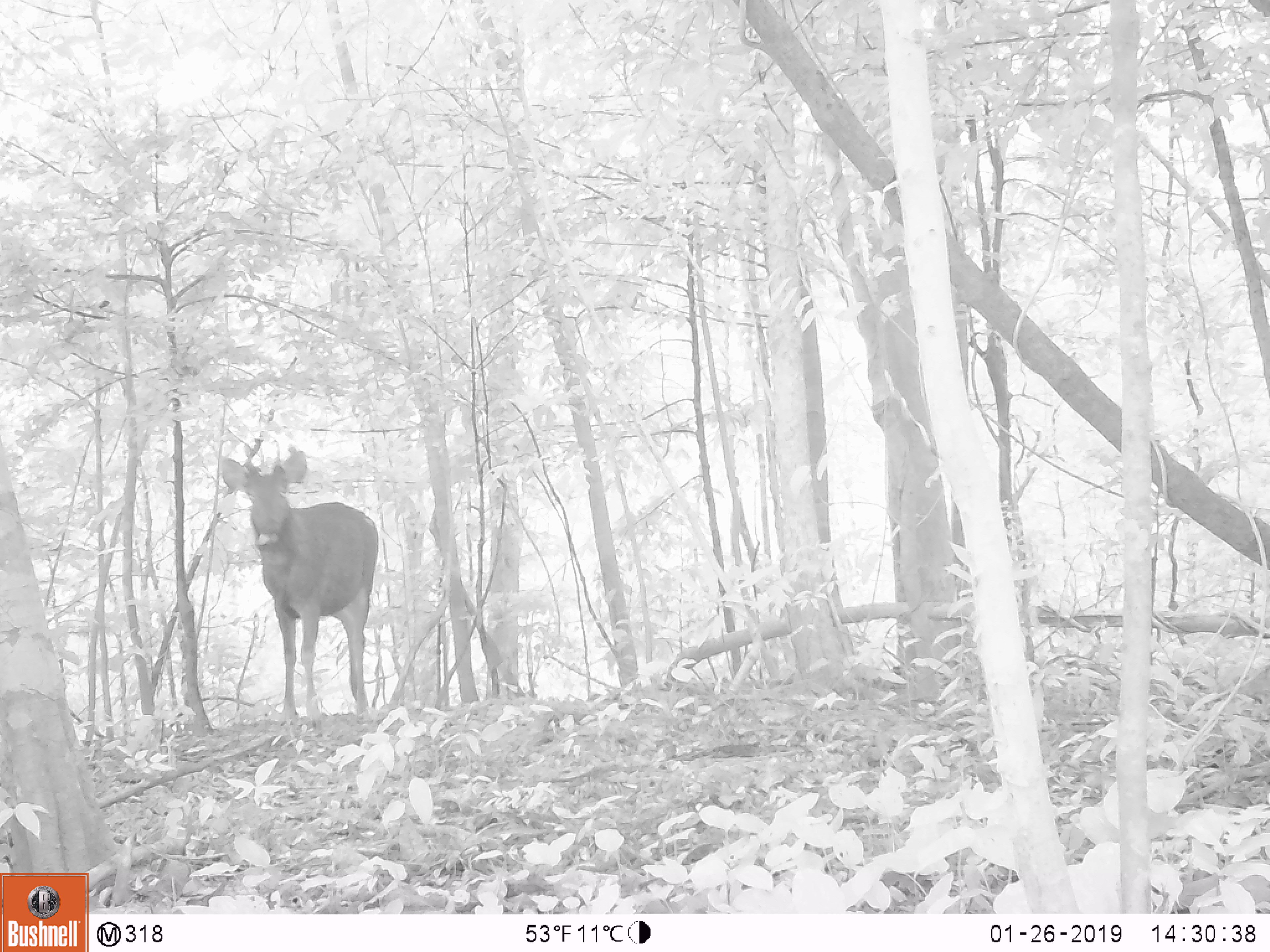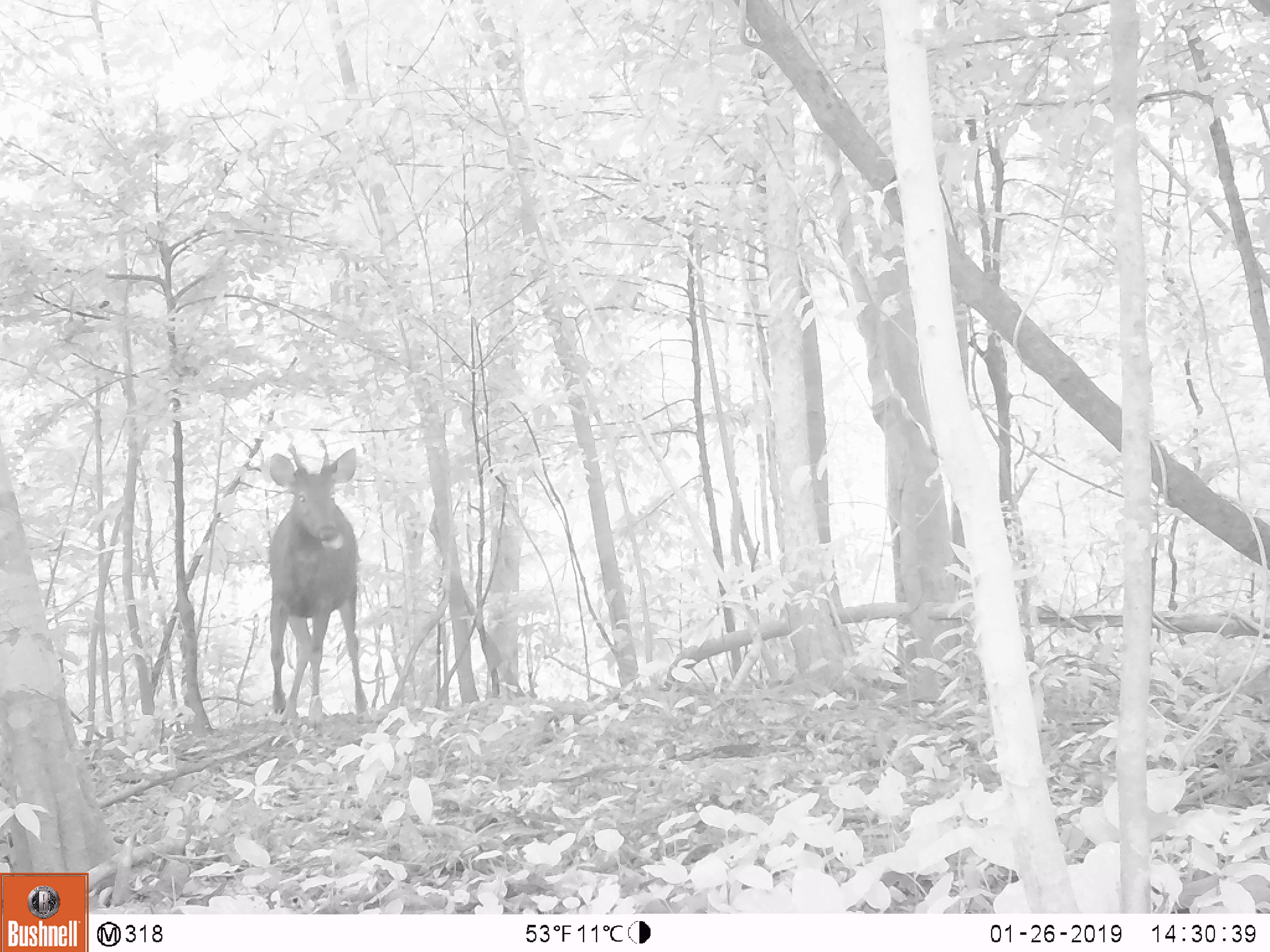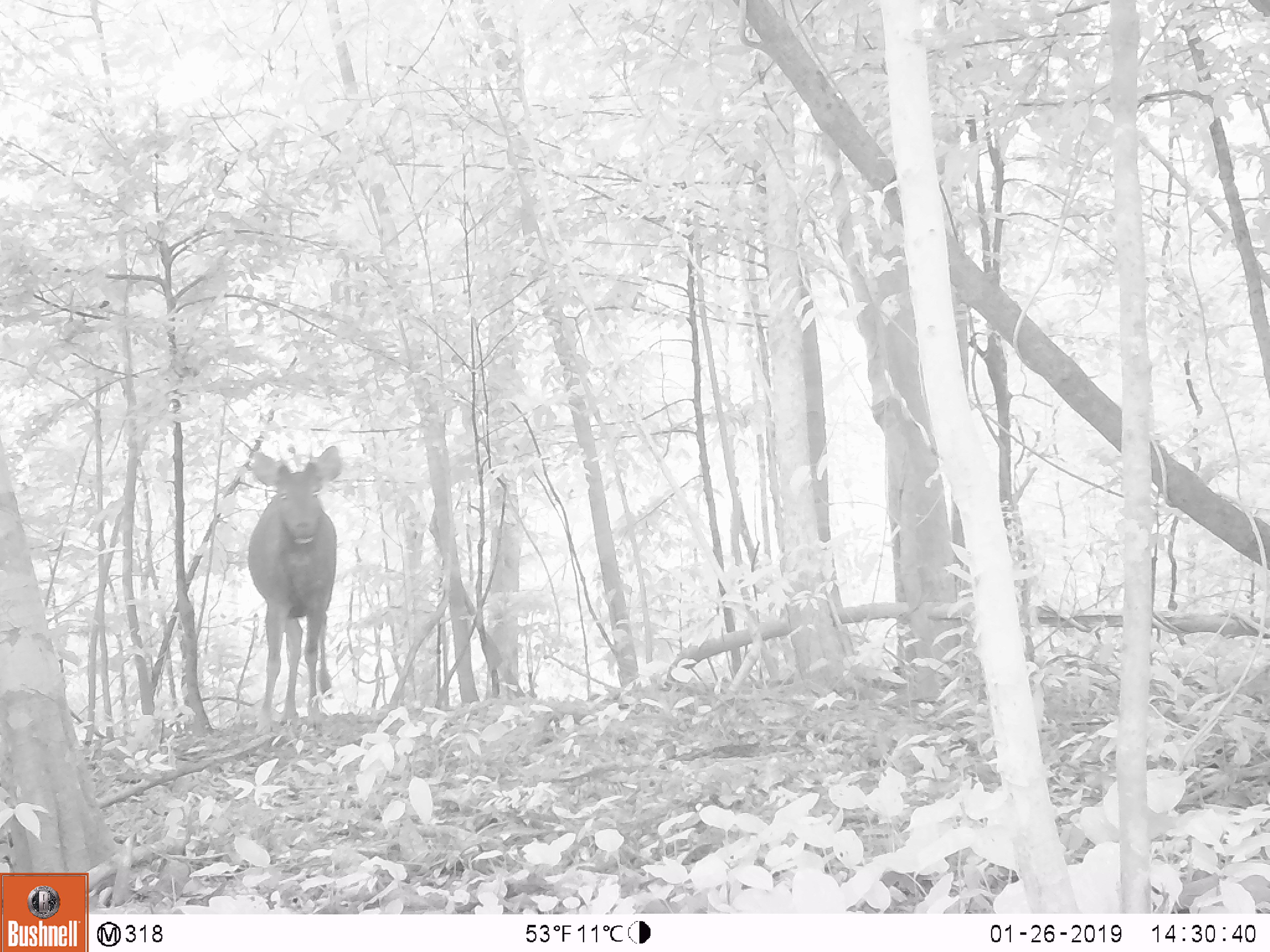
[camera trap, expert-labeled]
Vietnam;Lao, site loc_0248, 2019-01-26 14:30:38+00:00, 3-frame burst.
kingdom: Animalia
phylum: Chordata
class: Mammalia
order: Artiodactyla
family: Cervidae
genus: Rusa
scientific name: Rusa unicolor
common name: sambar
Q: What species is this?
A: Sambar (Rusa unicolor).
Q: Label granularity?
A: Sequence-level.